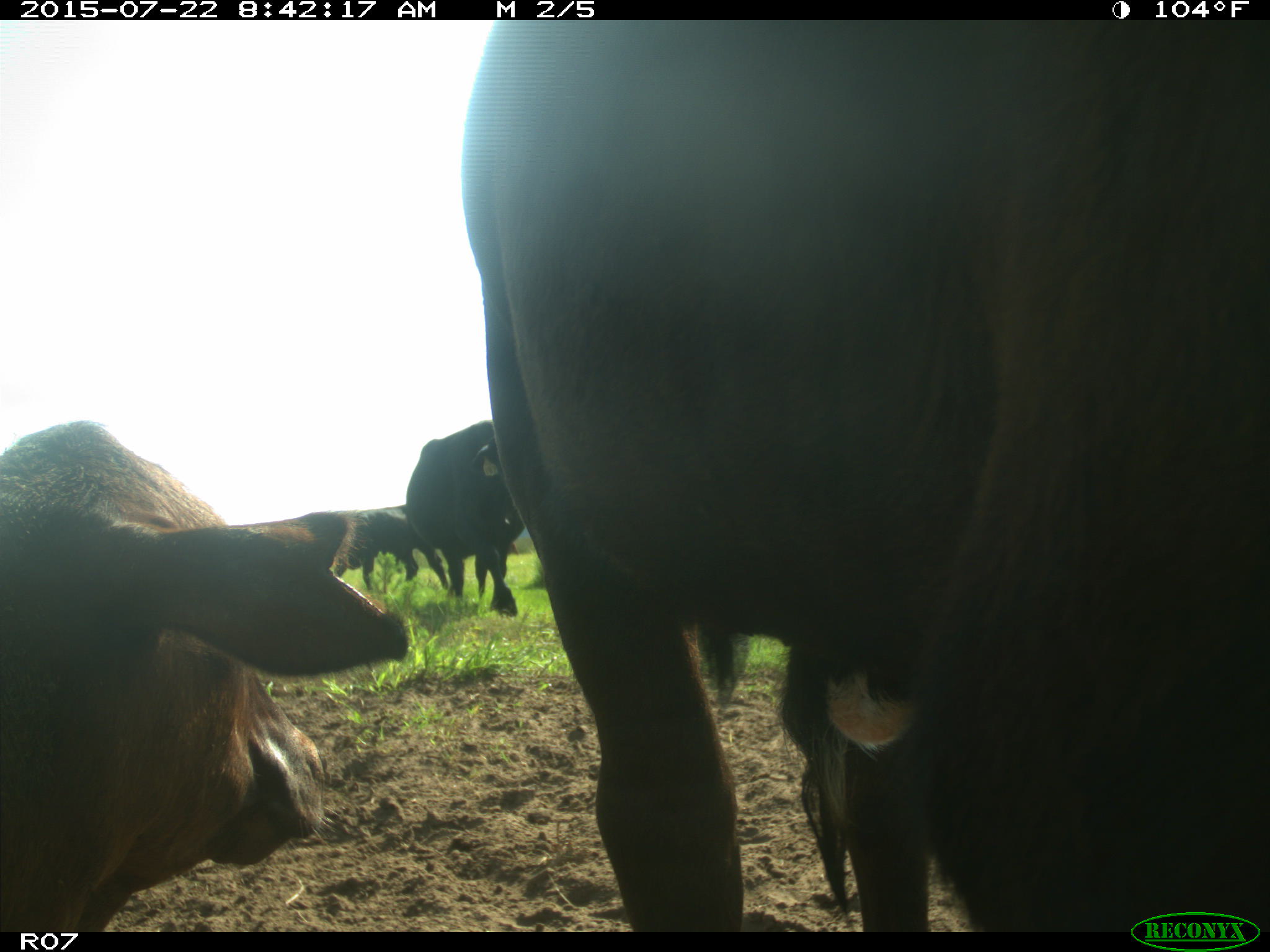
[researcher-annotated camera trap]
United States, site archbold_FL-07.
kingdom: Animalia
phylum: Chordata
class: Mammalia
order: Artiodactyla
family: Bovidae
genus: Bos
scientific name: Bos taurus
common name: domestic cow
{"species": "Bos taurus (domestic cow)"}